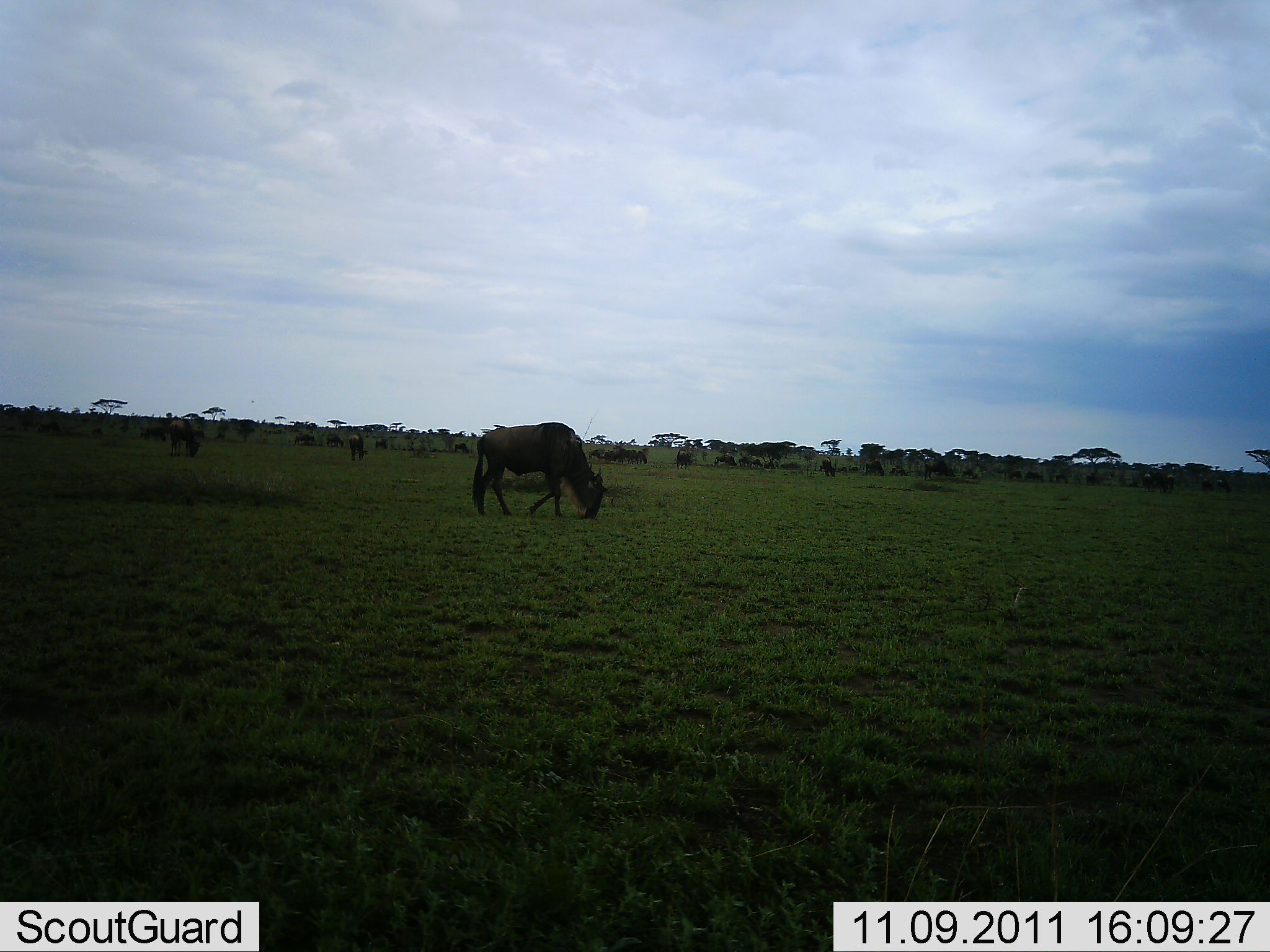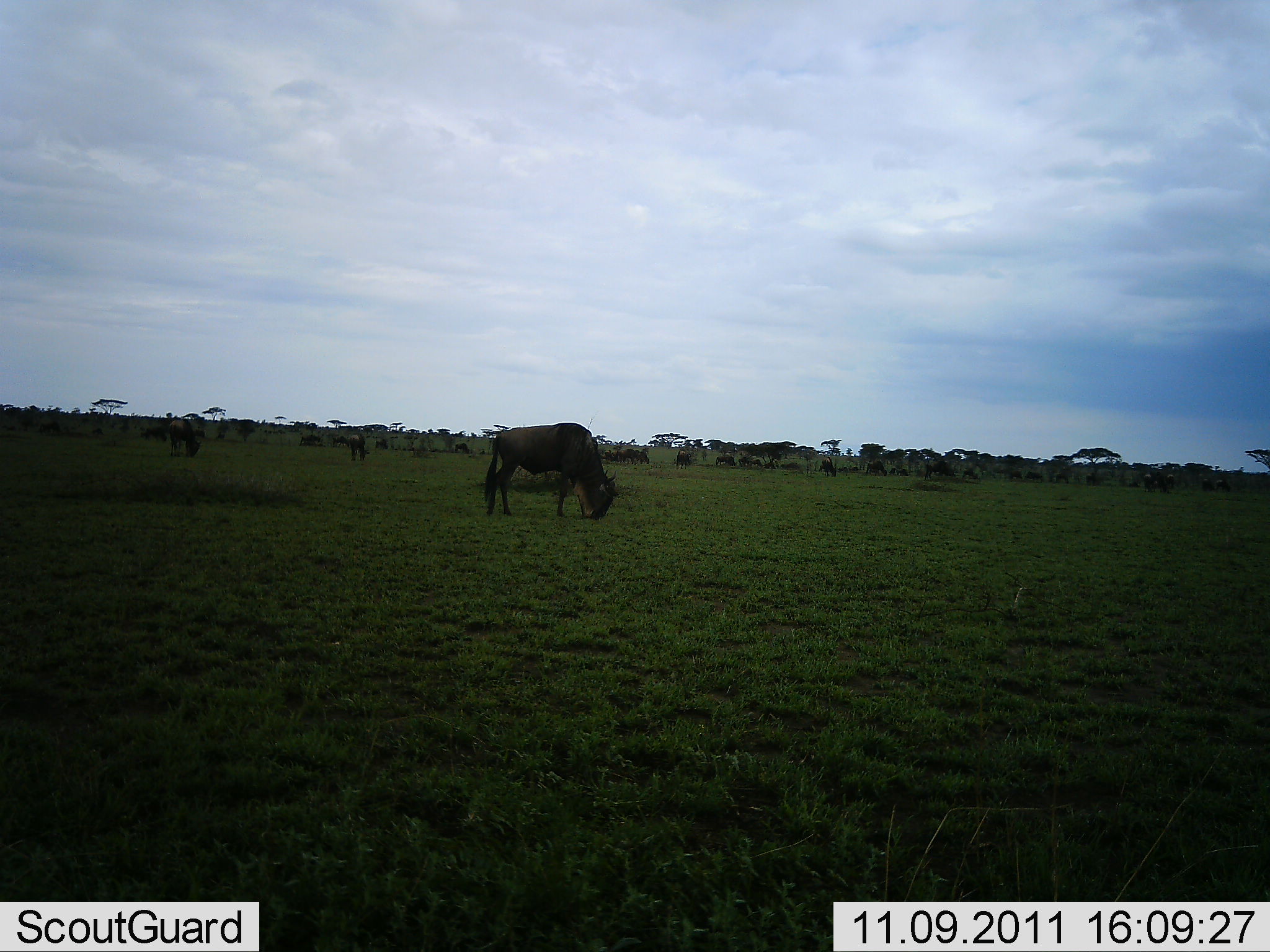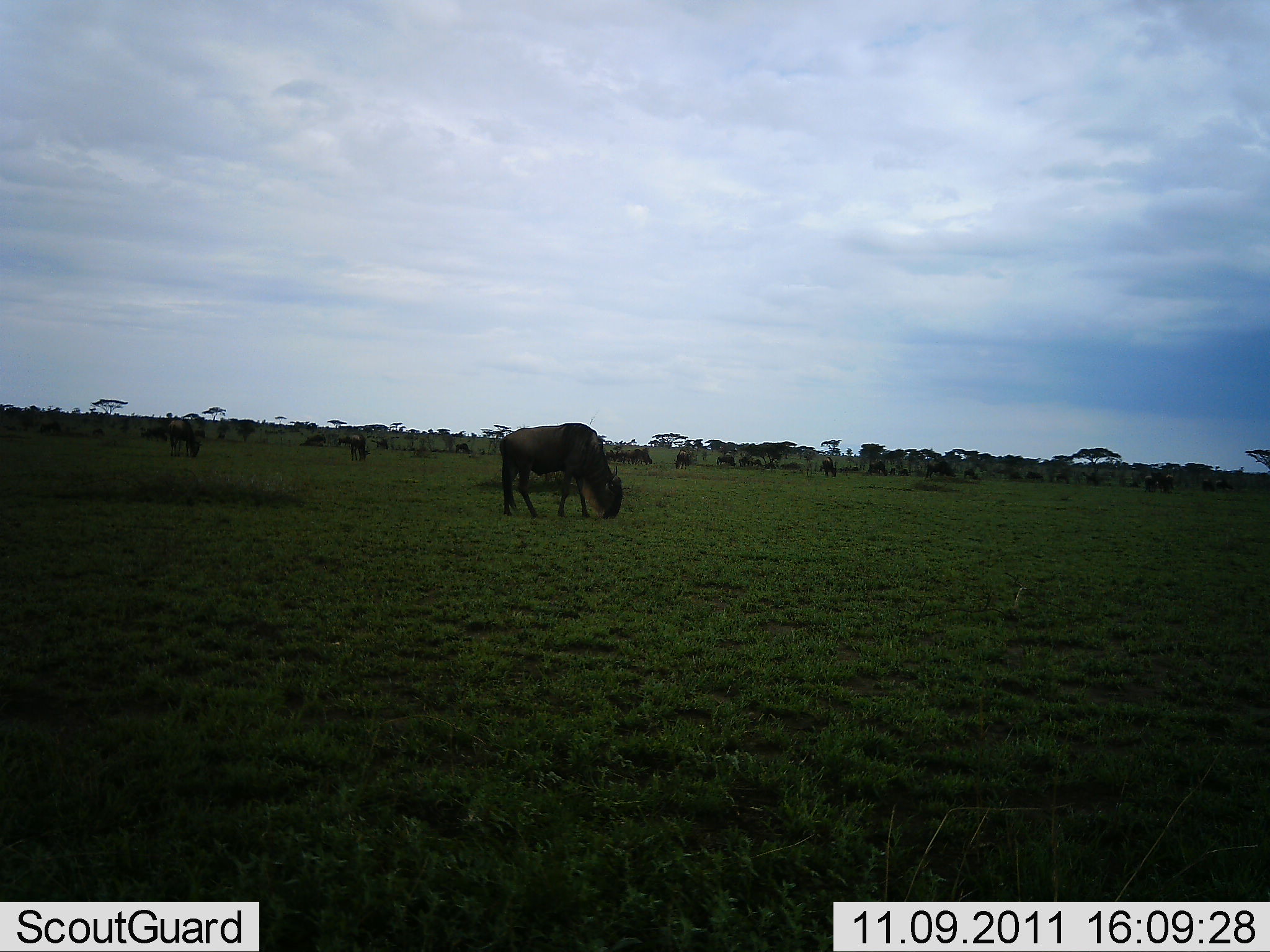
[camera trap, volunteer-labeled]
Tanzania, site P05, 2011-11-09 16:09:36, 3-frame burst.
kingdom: Animalia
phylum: Chordata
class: Mammalia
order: Artiodactyla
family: Bovidae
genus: Connochaetes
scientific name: Connochaetes taurinus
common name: blue wildebeest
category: wildebeest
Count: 11-50.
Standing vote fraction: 50%.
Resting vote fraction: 10%.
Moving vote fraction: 20%.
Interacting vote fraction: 0%.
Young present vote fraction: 0%.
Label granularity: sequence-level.